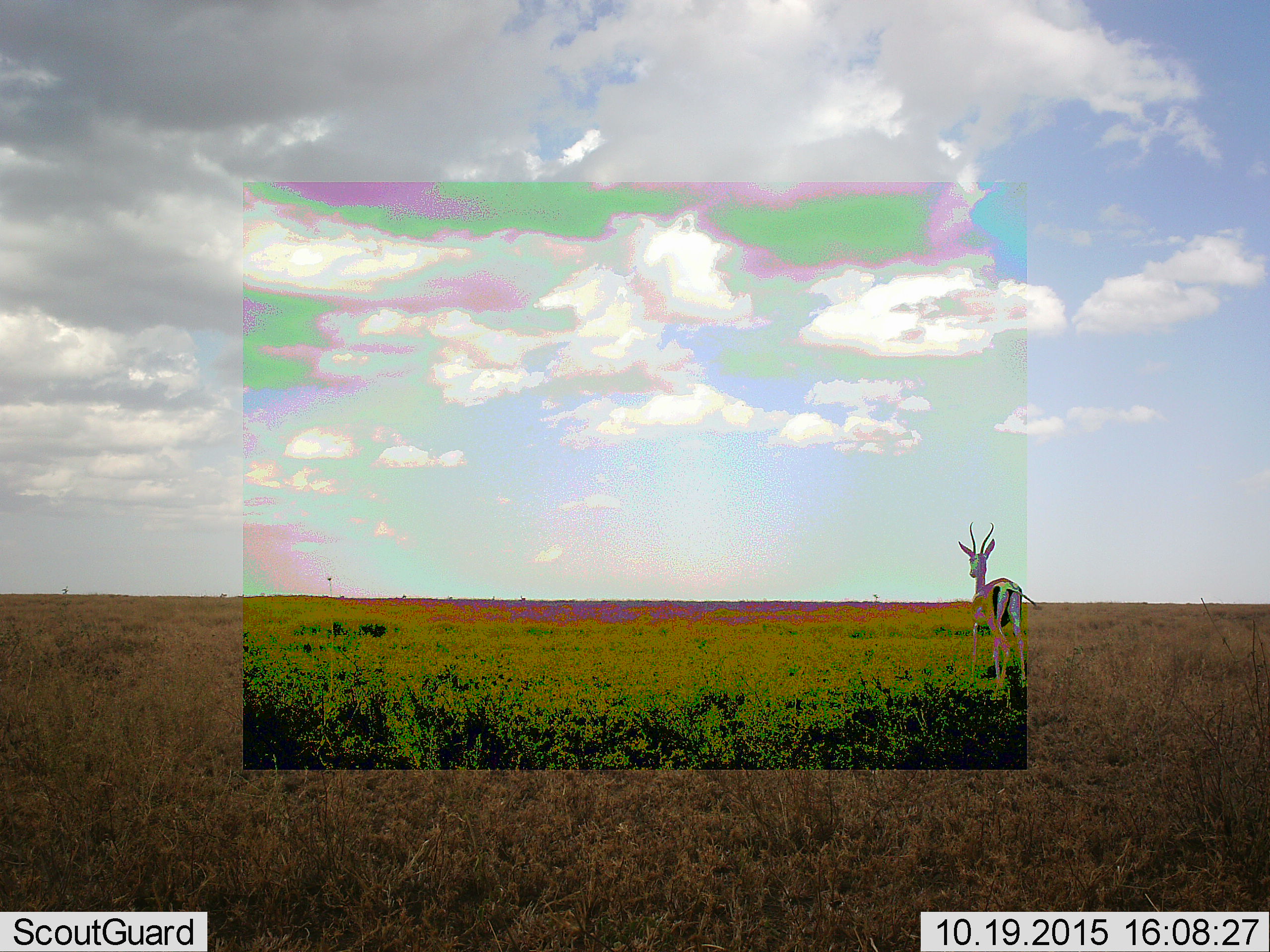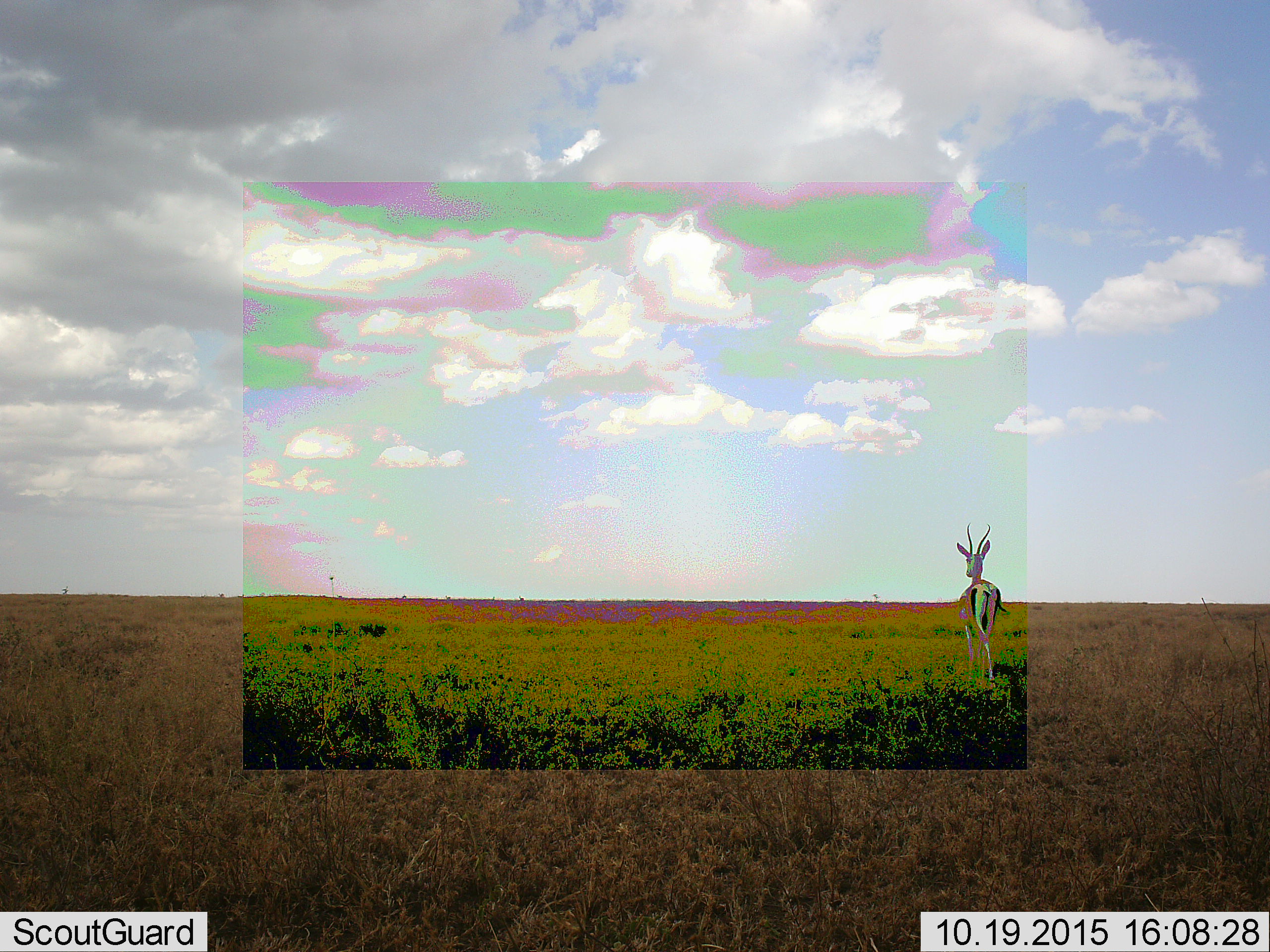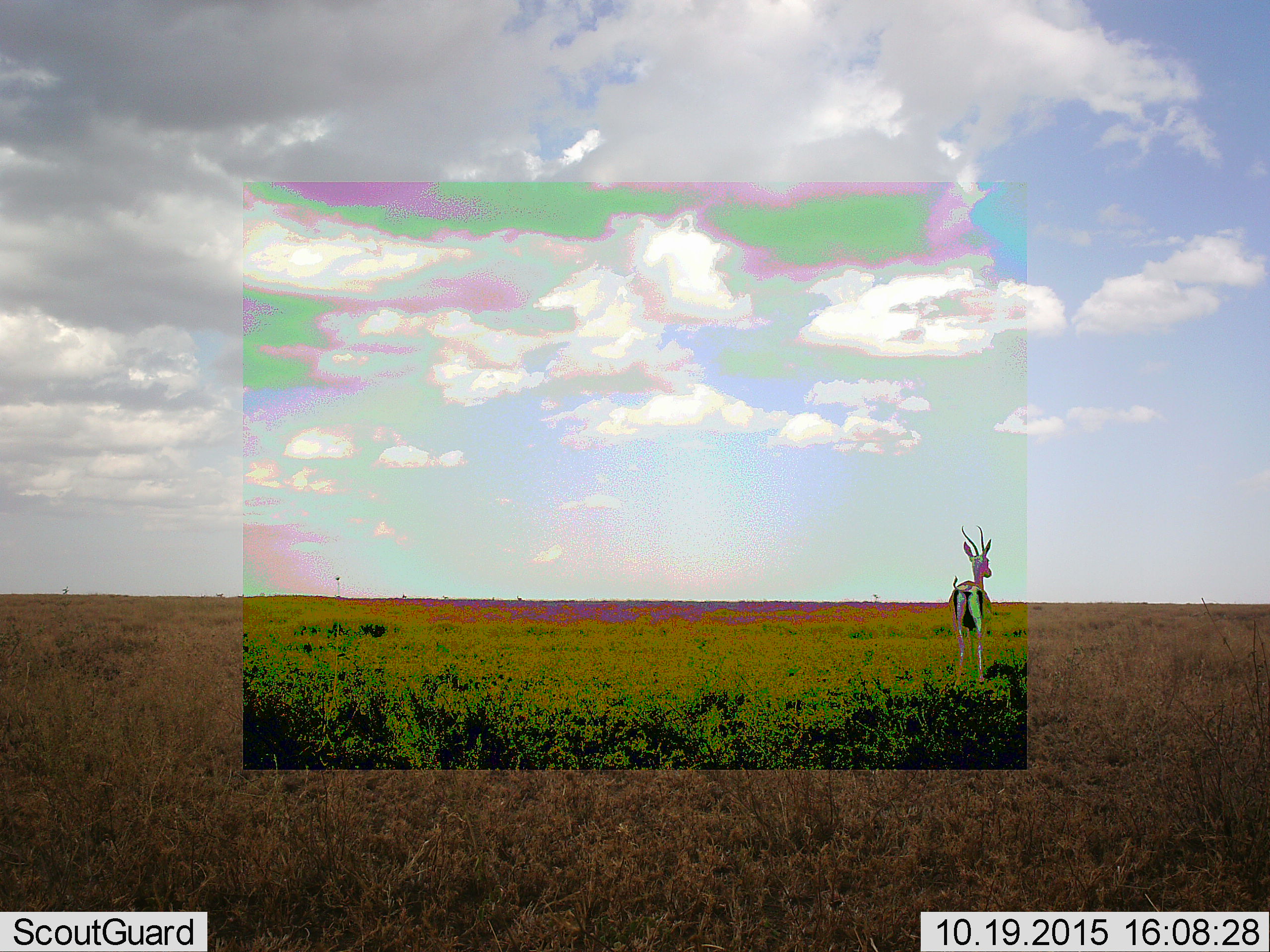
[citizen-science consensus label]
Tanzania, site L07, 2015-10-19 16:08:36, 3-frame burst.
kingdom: Animalia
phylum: Chordata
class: Mammalia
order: Artiodactyla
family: Bovidae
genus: Eudorcas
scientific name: Eudorcas thomsonii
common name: thomson's gazelle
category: gazellethomsons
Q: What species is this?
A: Gazellethomsons (thomson's gazelle) (Eudorcas thomsonii).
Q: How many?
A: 1.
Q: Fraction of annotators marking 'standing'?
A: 57%.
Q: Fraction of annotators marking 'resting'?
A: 0%.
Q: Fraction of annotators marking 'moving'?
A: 43%.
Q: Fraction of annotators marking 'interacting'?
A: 0%.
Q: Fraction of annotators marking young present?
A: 0%.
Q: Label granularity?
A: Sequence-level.